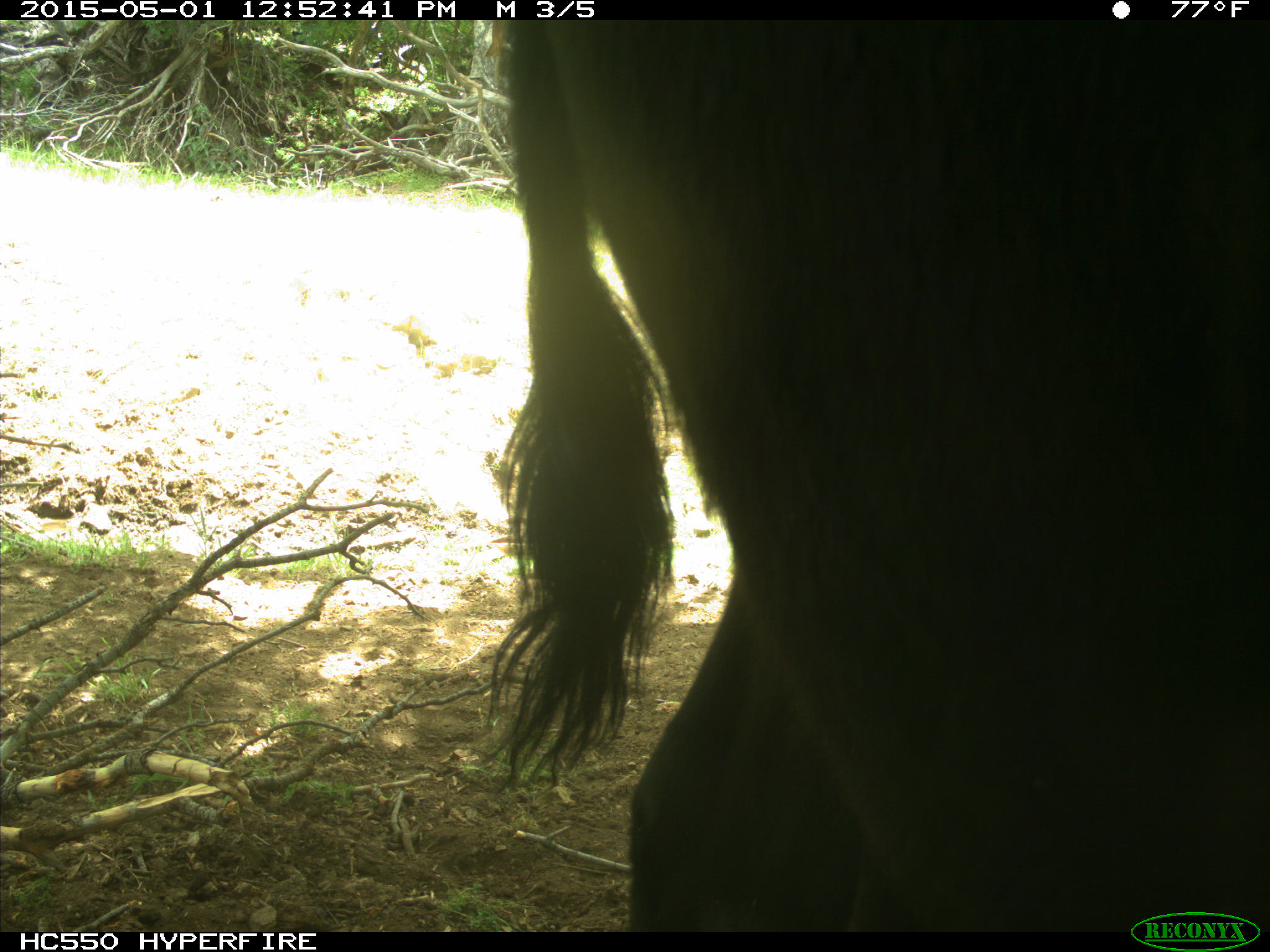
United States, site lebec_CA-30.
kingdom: Animalia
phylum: Chordata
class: Mammalia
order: Artiodactyla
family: Bovidae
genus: Bos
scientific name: Bos taurus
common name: domestic cow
Bos taurus (domestic cow).